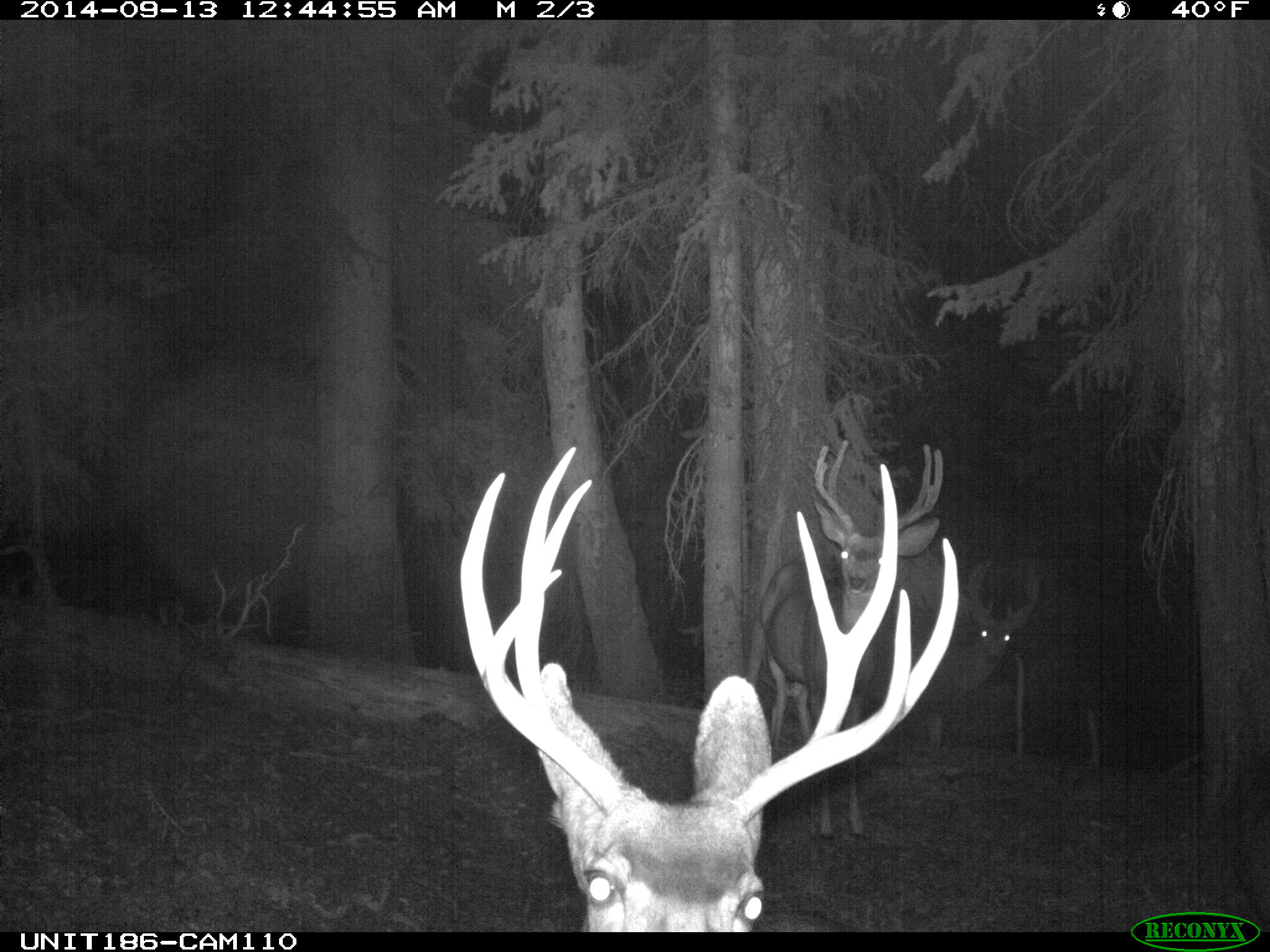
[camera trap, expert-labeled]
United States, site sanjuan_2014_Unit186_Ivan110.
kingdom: Animalia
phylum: Chordata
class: Mammalia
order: Artiodactyla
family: Cervidae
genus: Odocoileus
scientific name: Odocoileus hemionus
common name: mule deer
Odocoileus hemionus (mule deer).